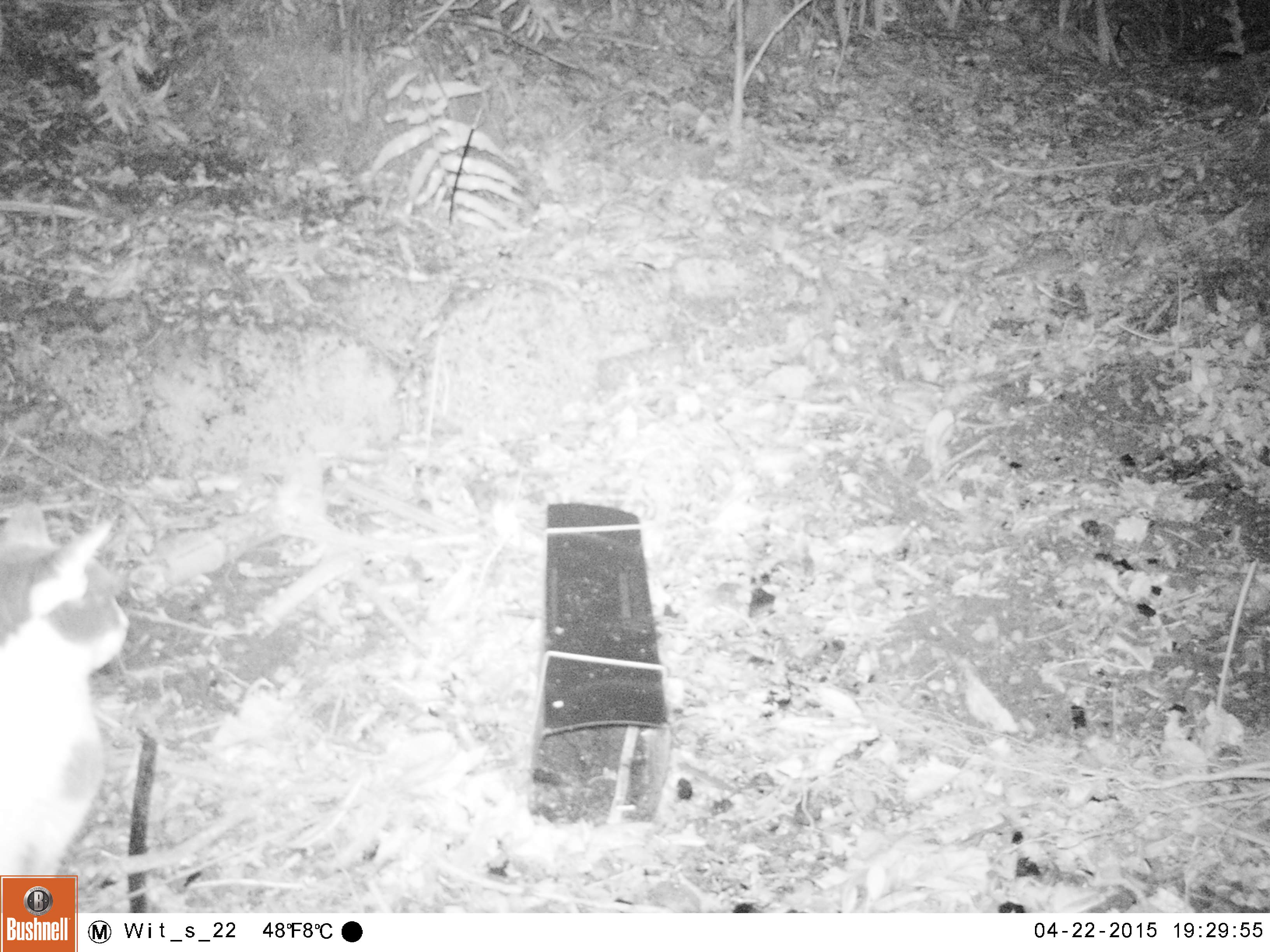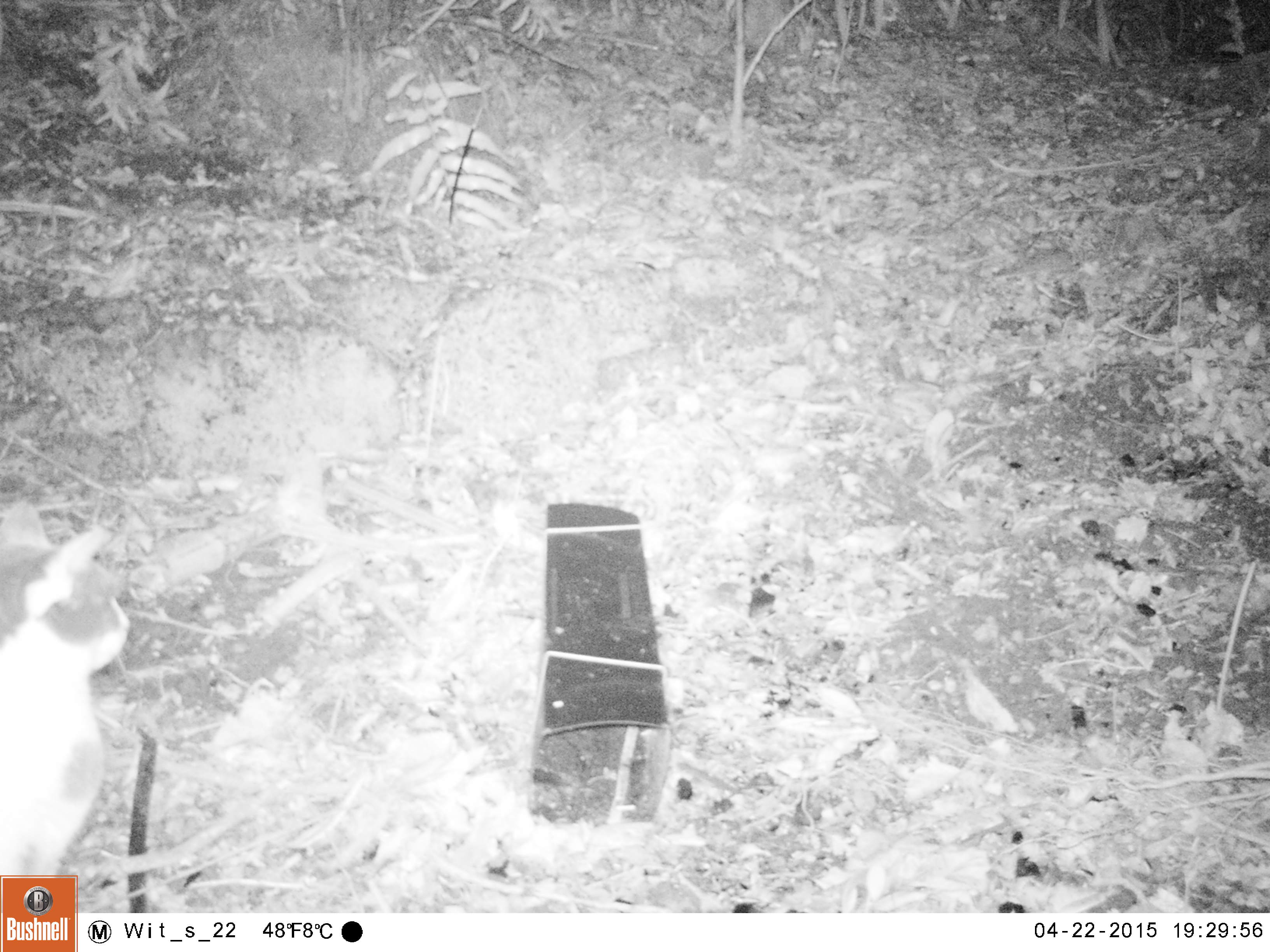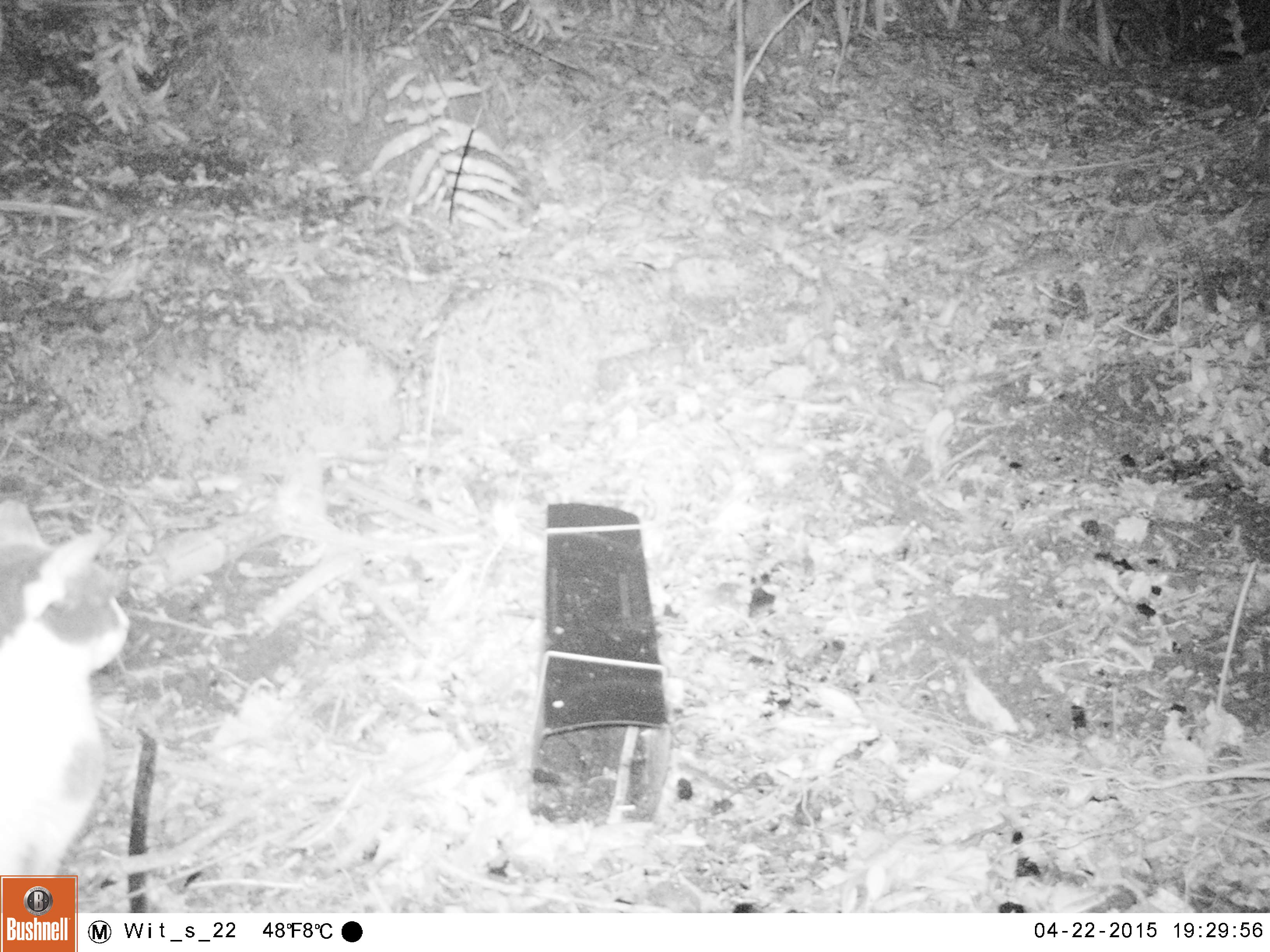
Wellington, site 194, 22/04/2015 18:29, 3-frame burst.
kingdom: Animalia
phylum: Chordata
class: Mammalia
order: Carnivora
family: Felidae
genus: Felis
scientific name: Felis catus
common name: cat